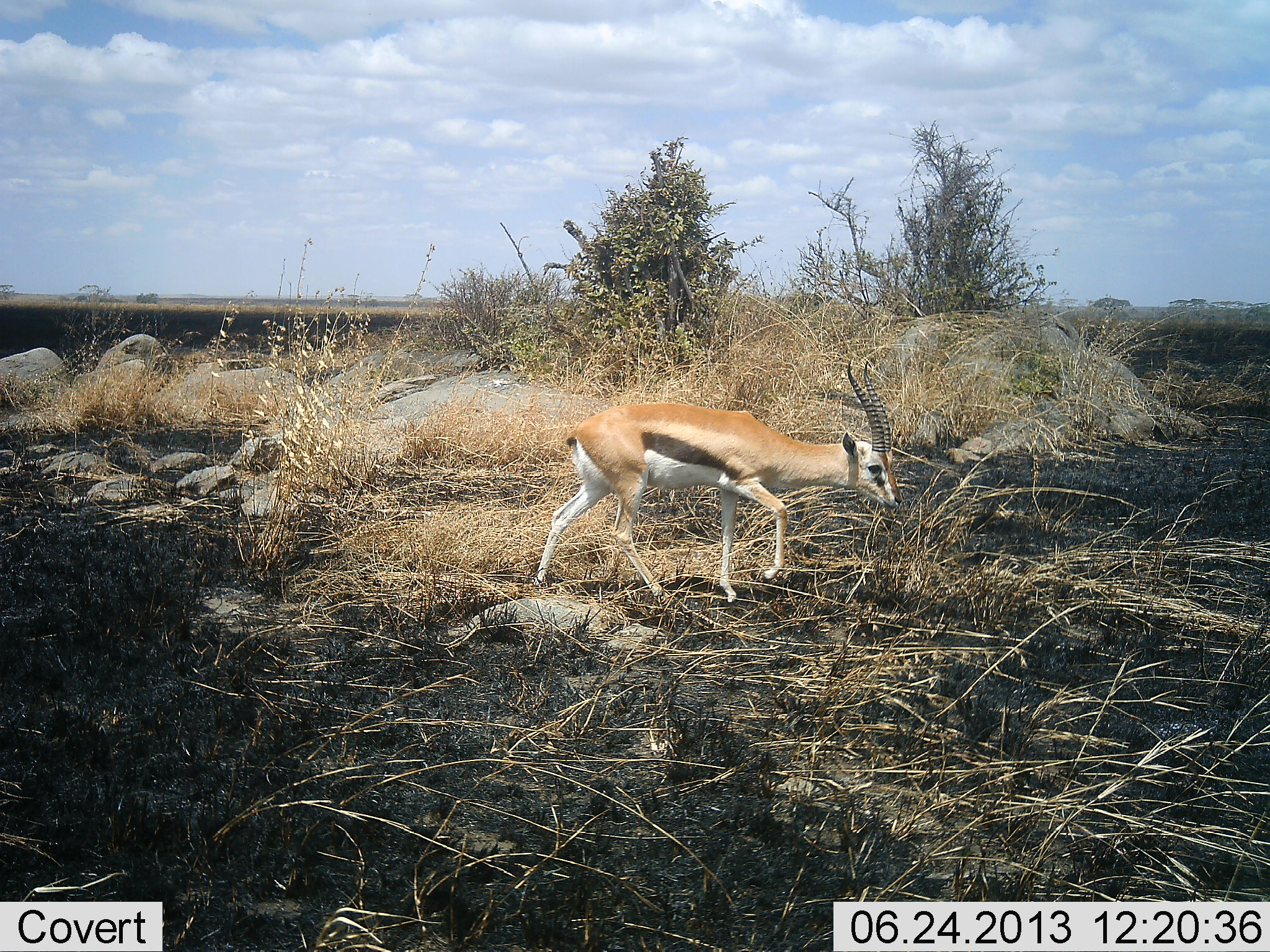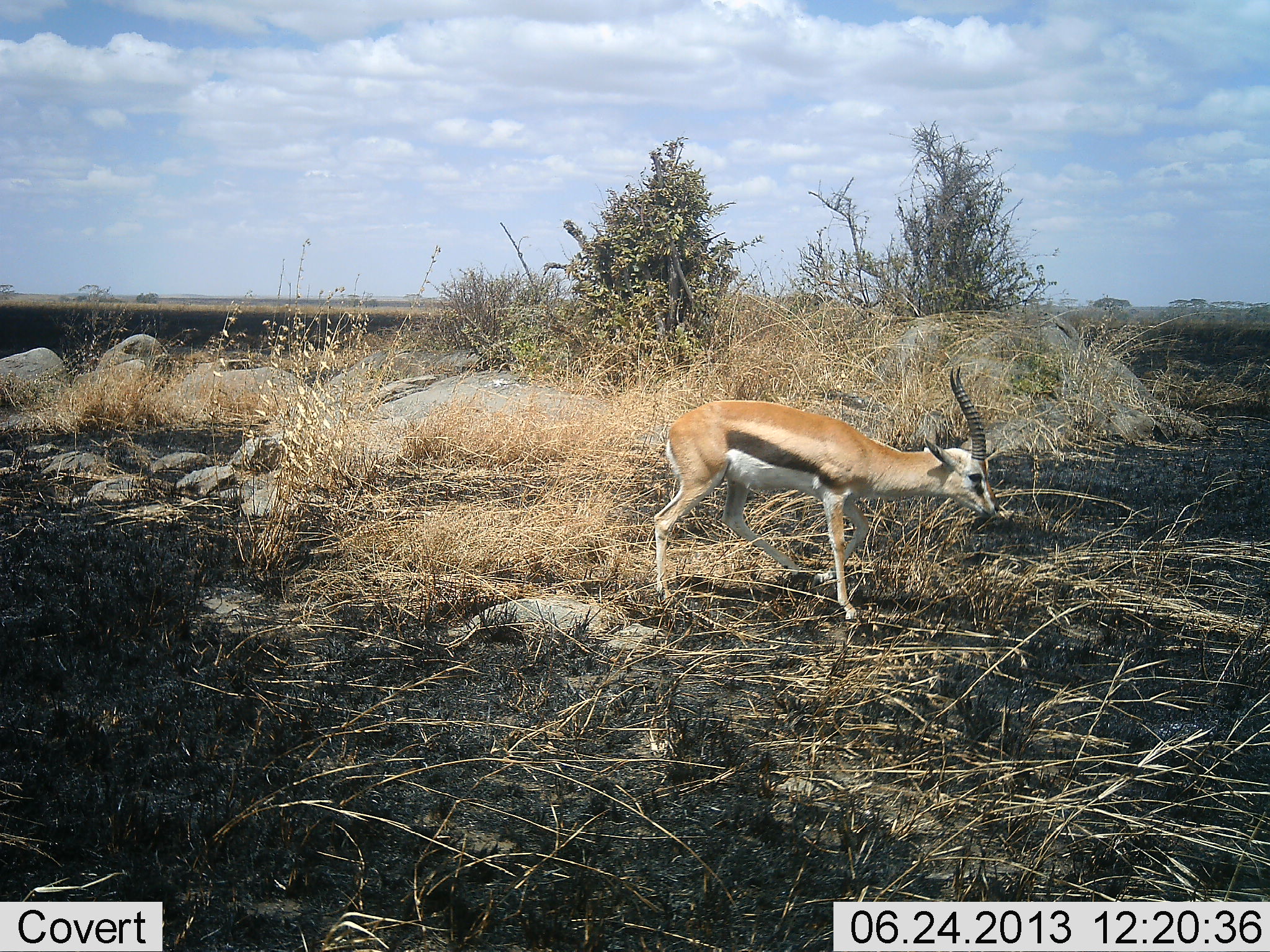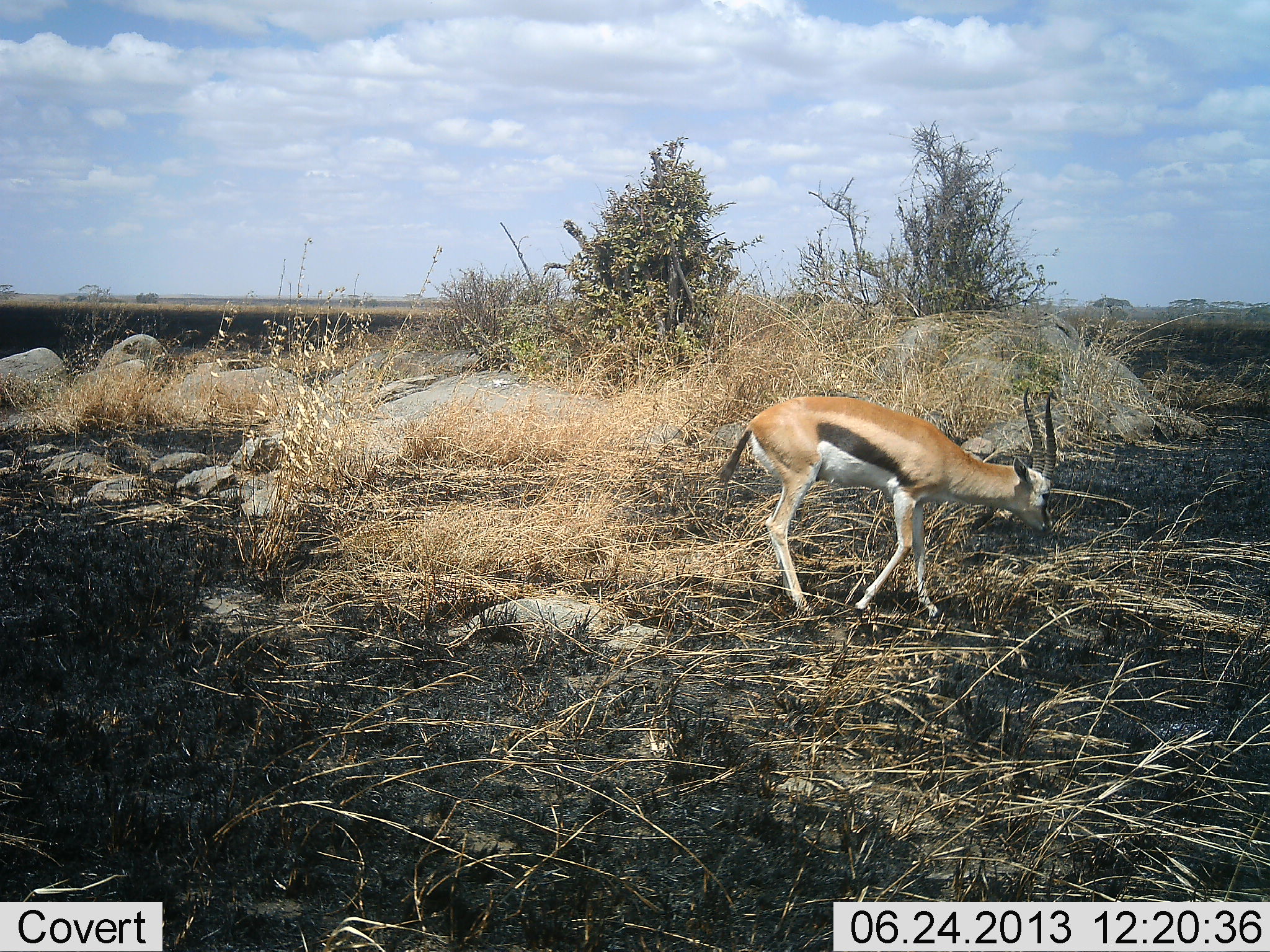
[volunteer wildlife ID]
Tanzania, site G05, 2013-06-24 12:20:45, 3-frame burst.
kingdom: Animalia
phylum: Chordata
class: Mammalia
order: Artiodactyla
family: Bovidae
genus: Eudorcas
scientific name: Eudorcas thomsonii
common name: thomson's gazelle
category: gazellethomsons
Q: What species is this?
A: Gazellethomsons (thomson's gazelle) (Eudorcas thomsonii).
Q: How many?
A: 1.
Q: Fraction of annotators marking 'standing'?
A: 24%.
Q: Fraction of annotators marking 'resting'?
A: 0%.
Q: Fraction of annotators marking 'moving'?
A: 76%.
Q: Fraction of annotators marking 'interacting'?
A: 0%.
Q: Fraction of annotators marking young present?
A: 6%.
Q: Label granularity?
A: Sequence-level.